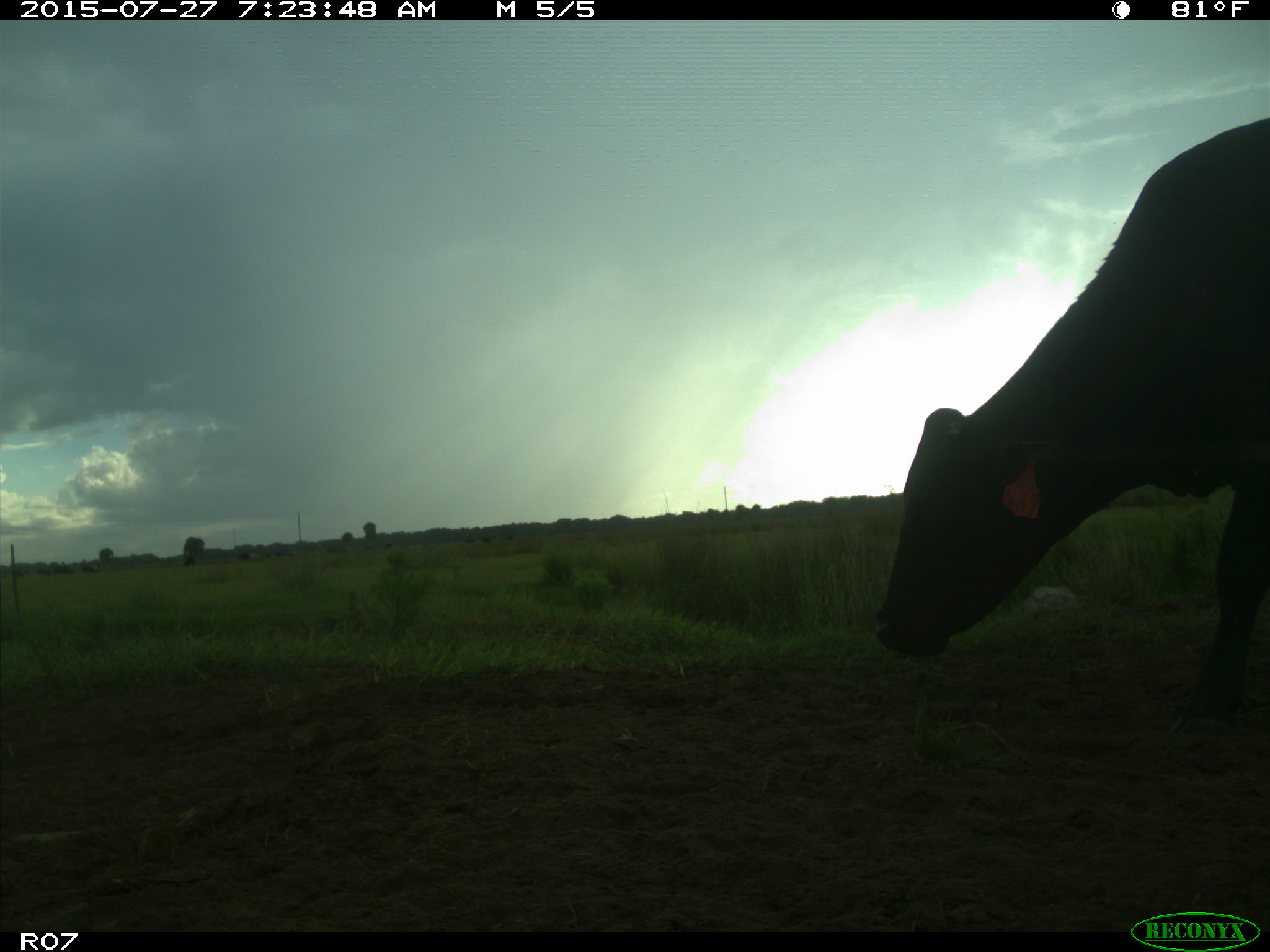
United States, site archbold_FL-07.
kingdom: Animalia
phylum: Chordata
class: Mammalia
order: Artiodactyla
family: Bovidae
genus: Bos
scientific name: Bos taurus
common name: domestic cow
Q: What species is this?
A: Bos taurus (domestic cow).